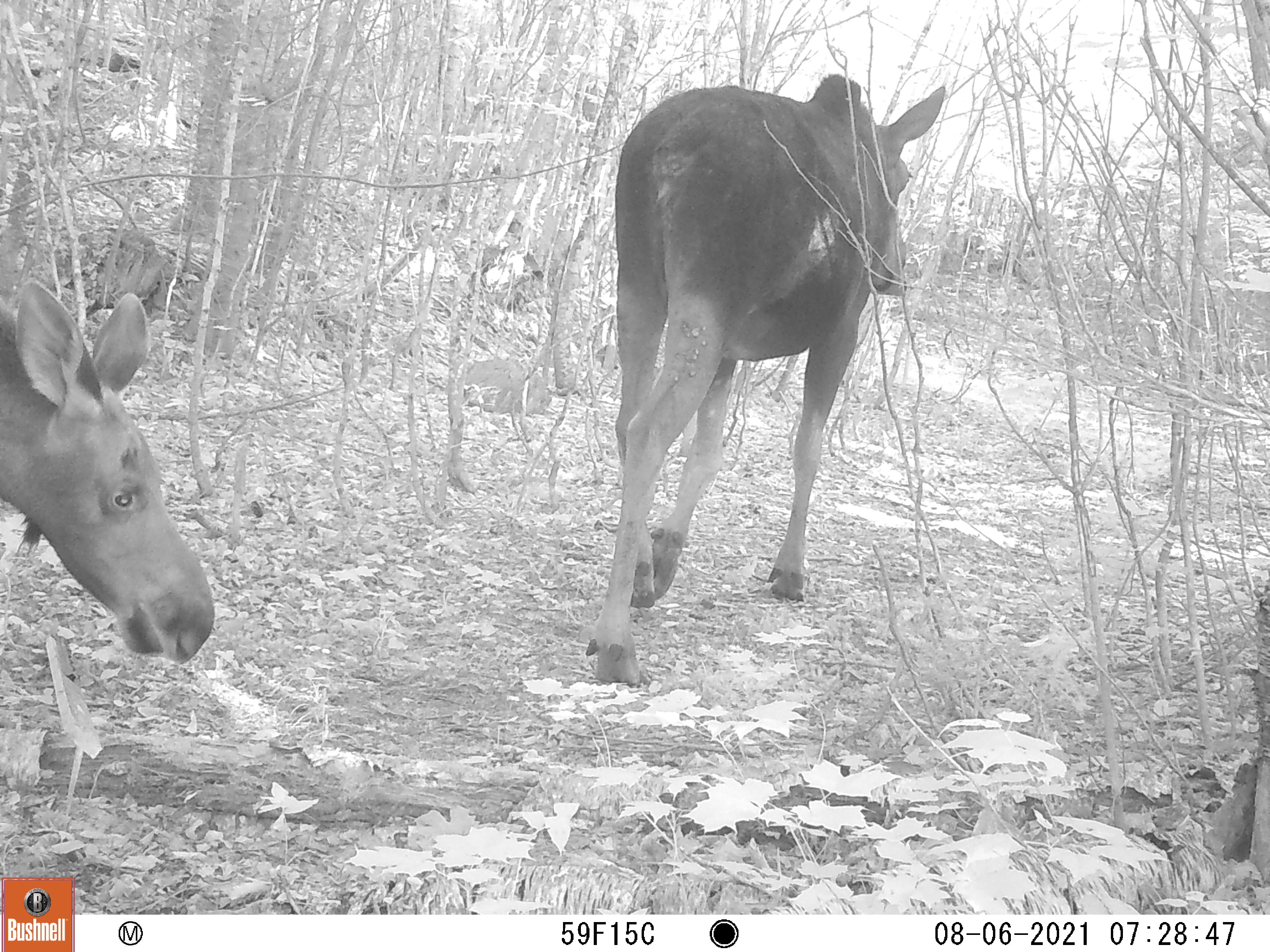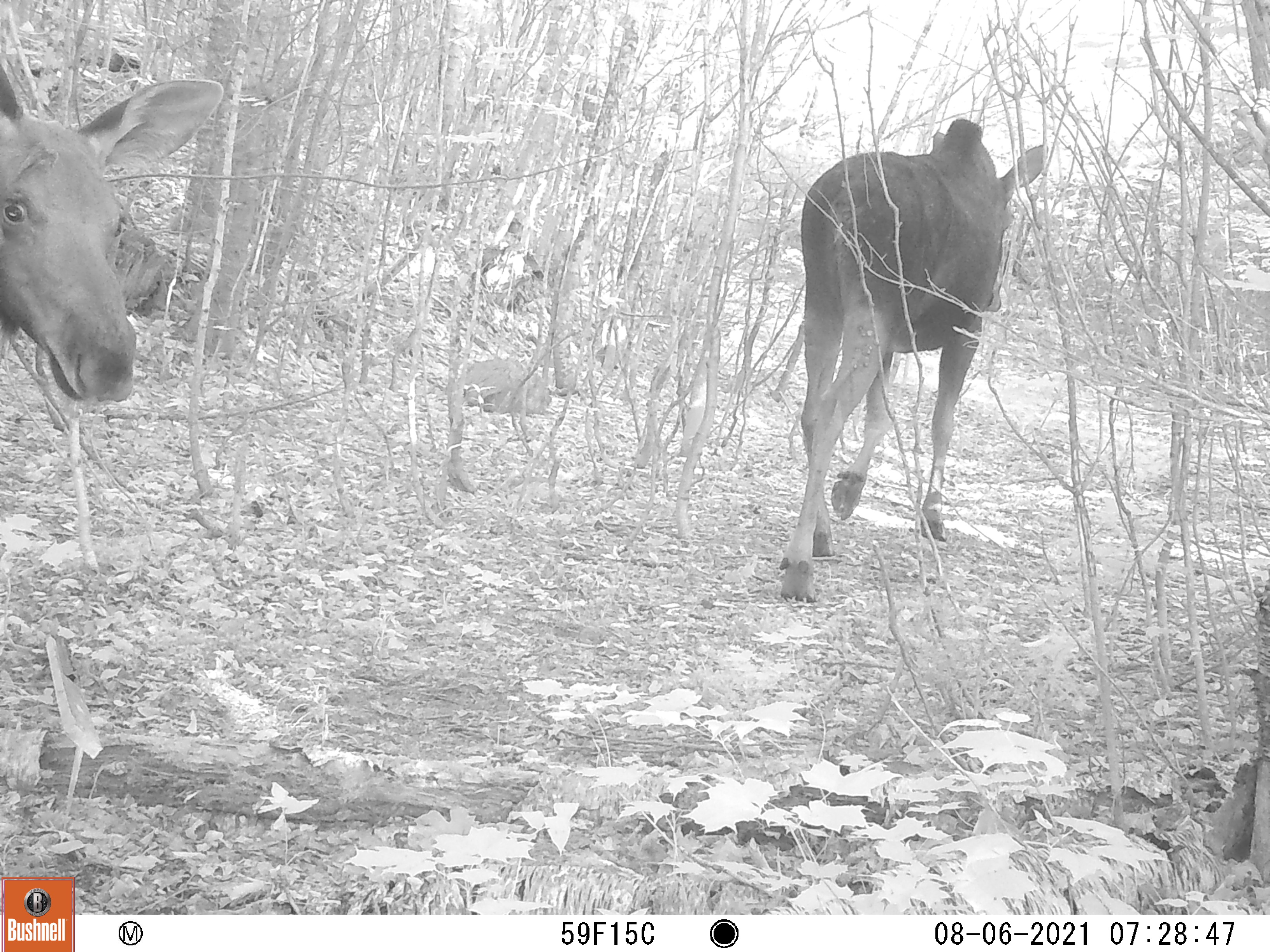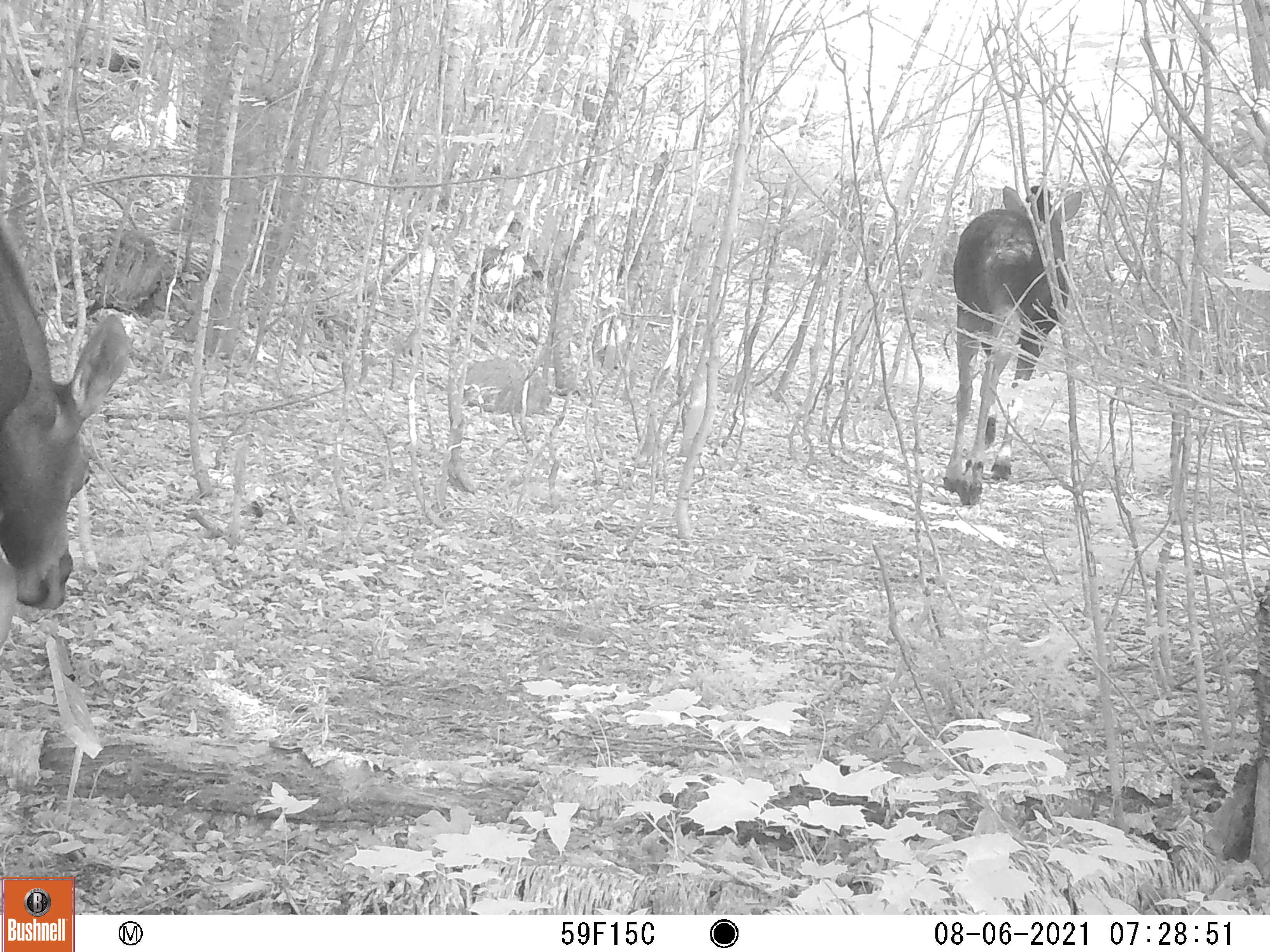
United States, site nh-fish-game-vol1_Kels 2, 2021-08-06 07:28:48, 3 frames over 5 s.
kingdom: Animalia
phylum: Chordata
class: Mammalia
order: Artiodactyla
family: Cervidae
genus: Alces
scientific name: Alces alces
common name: moose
Moose (Alces alces).